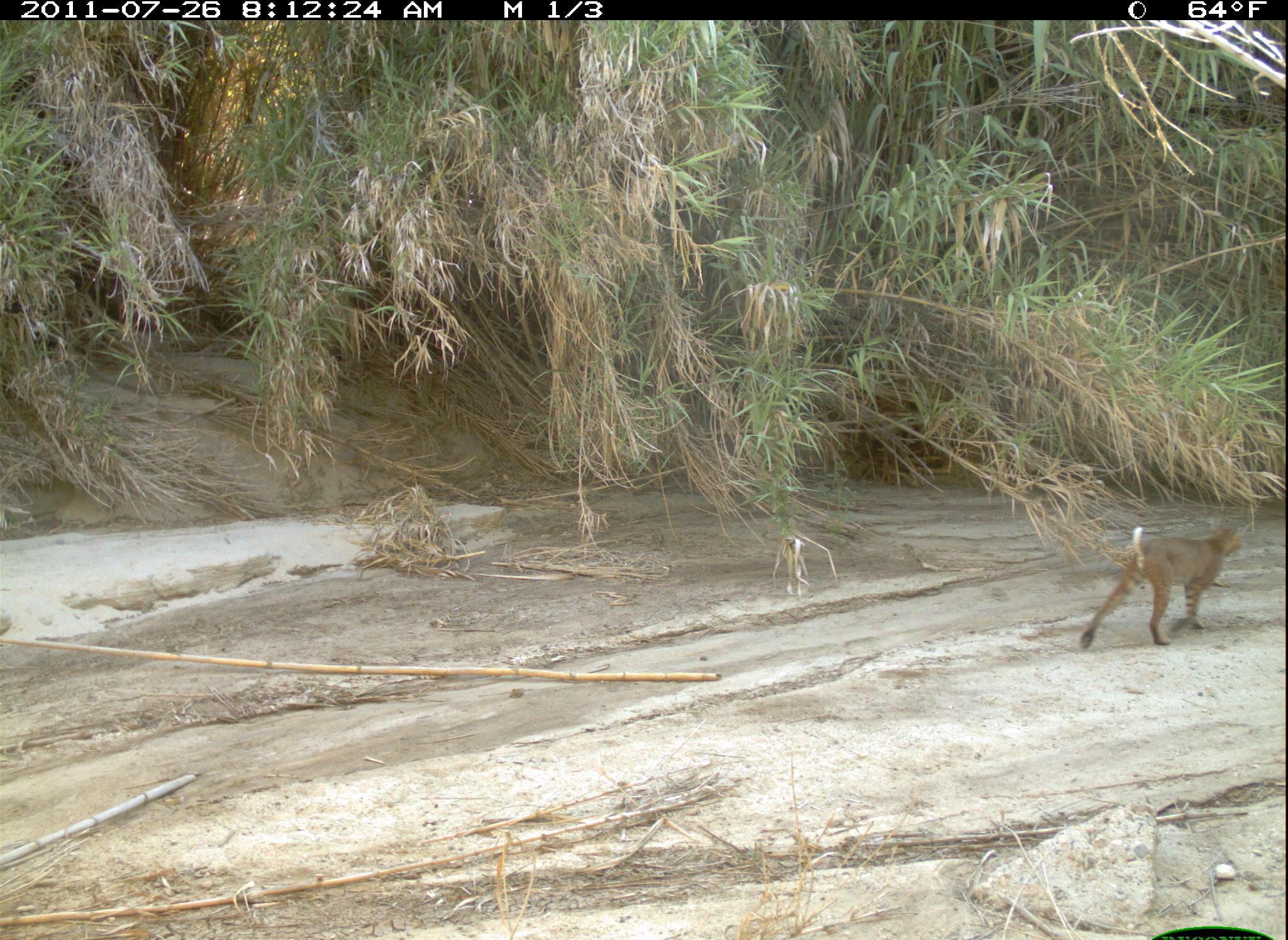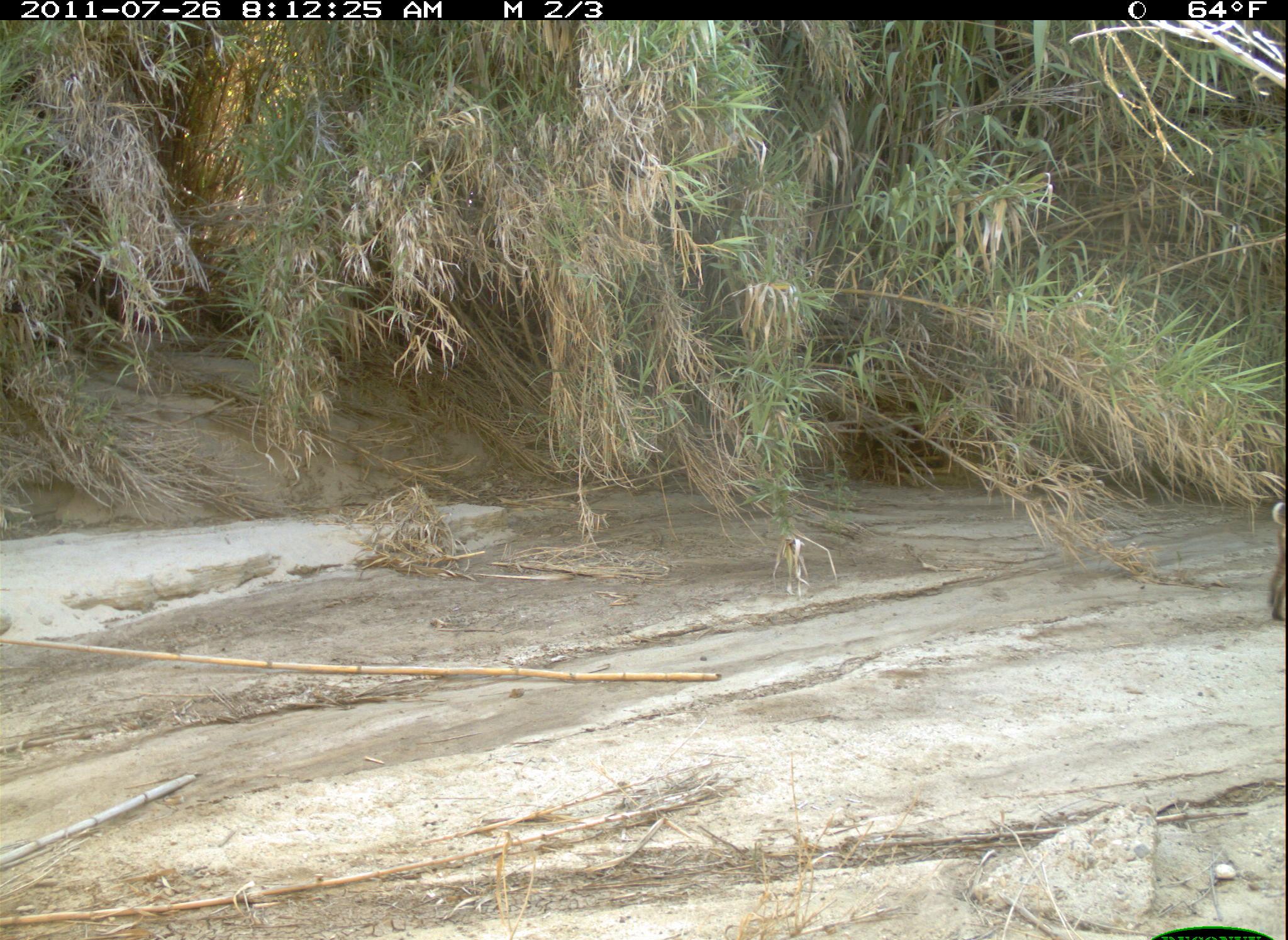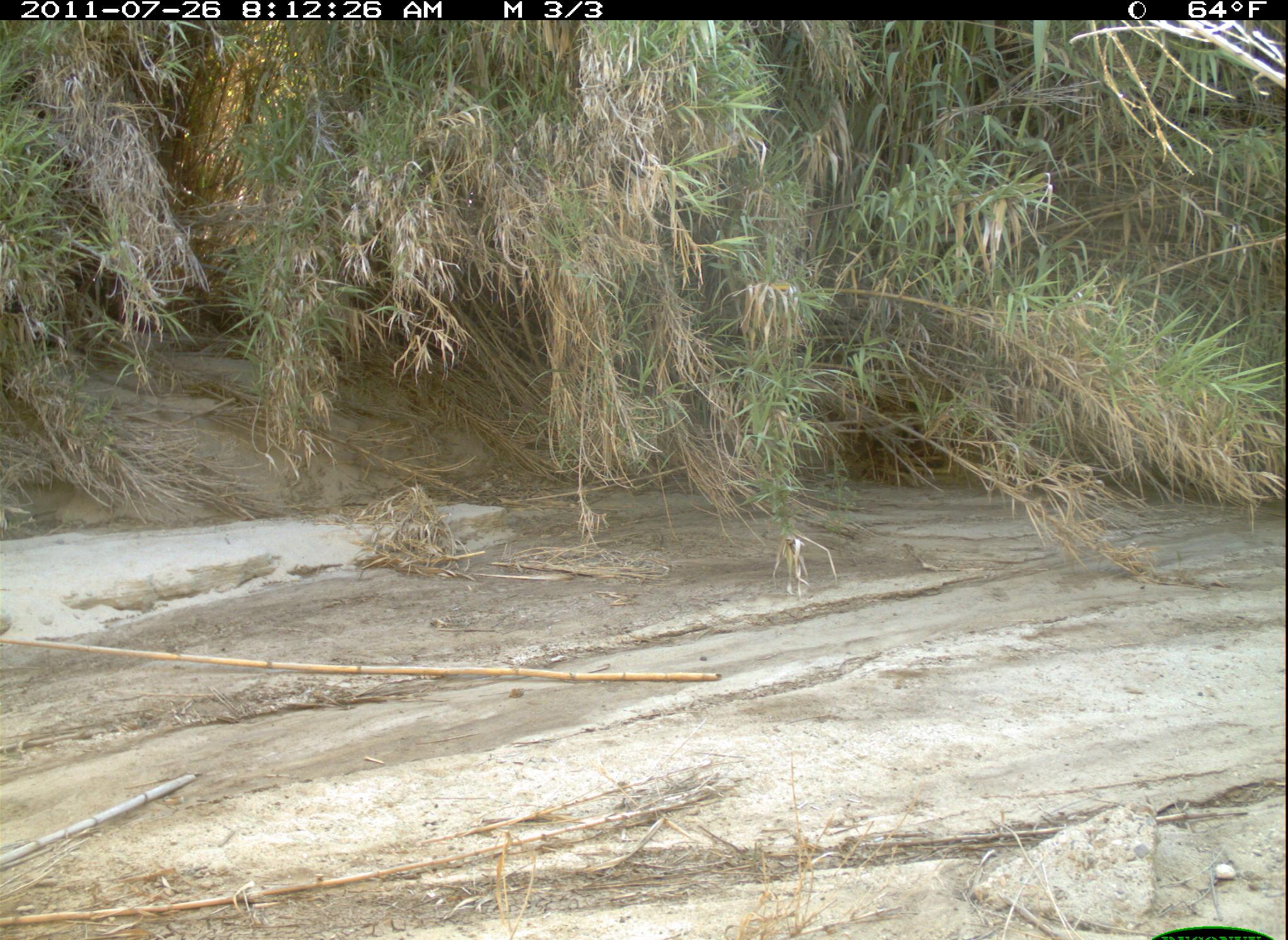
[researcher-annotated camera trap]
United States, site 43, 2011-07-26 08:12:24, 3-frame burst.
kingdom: Animalia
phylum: Chordata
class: Mammalia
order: Carnivora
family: Felidae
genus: Lynx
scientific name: Lynx rufus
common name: bobcat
Bobcat (Lynx rufus).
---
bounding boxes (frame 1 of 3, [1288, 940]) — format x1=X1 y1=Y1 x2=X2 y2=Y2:
bobcat: x1=1075 y1=504 x2=1254 y2=672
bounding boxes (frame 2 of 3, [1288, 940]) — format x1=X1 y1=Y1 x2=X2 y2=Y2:
bobcat: x1=1257 y1=494 x2=1286 y2=631